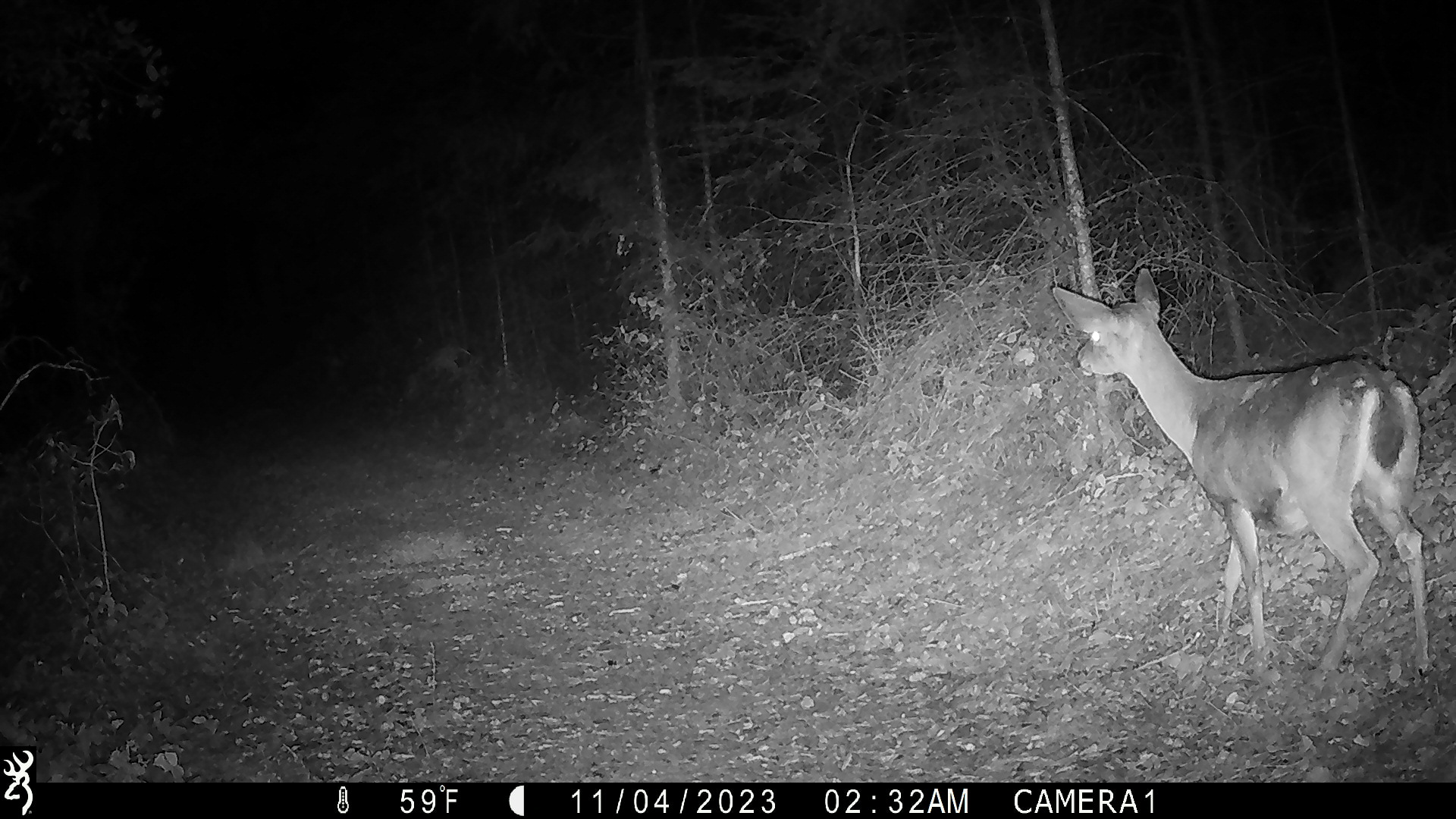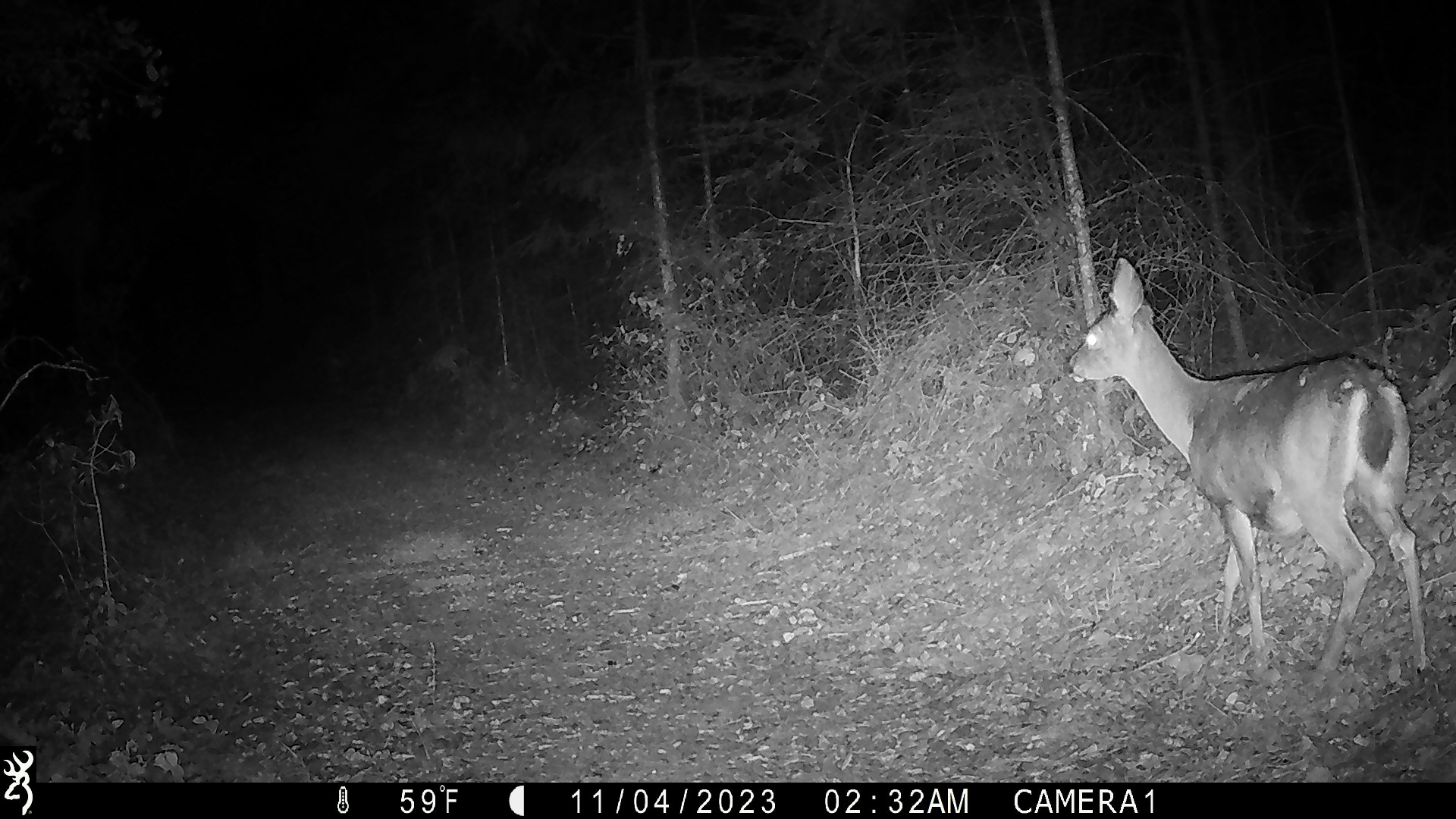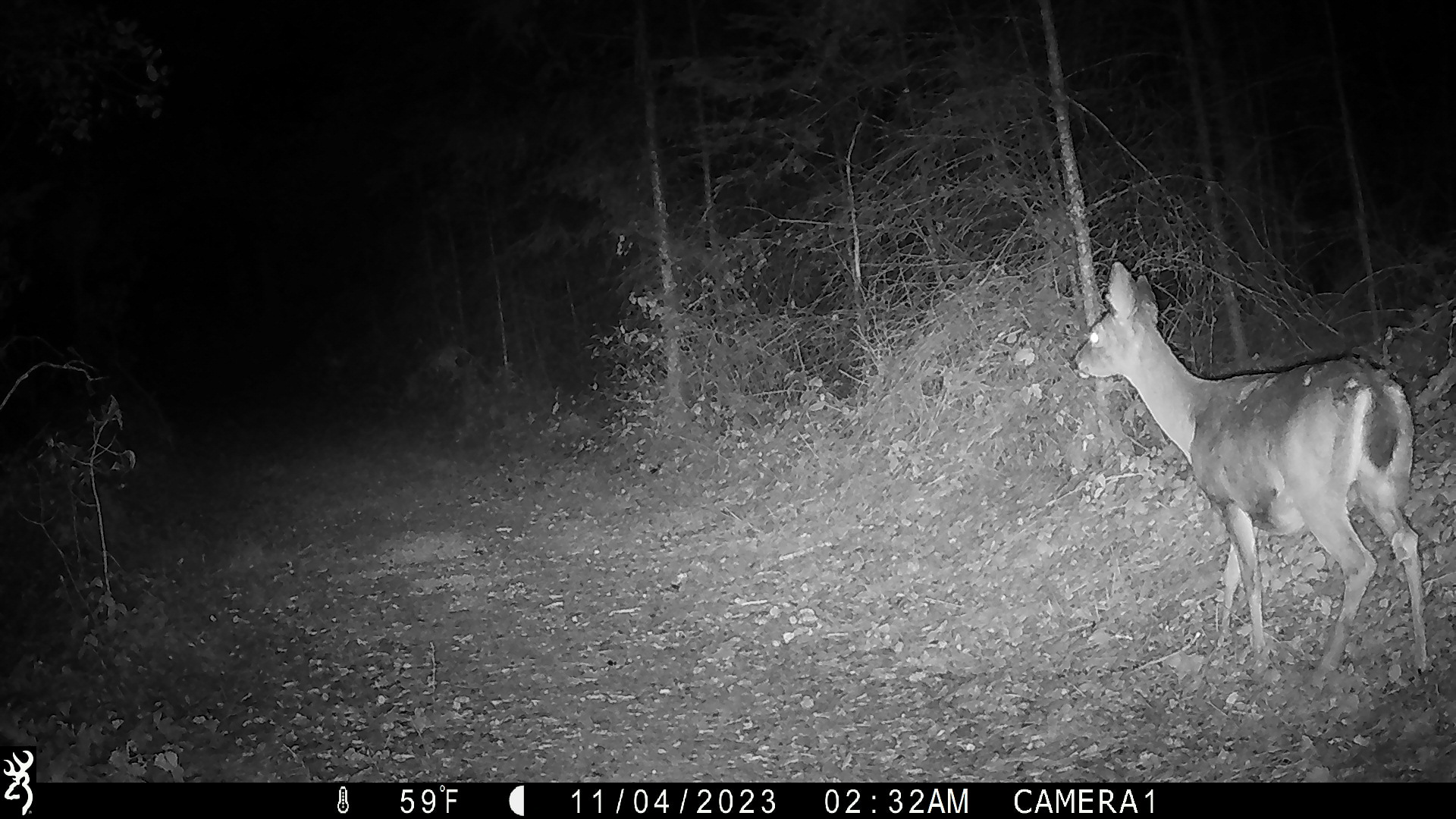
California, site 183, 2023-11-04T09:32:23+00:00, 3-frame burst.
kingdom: Animalia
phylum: Chordata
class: Mammalia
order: Artiodactyla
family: Cervidae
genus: Odocoileus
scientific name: Odocoileus hemionus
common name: mule deer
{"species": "mule deer (Odocoileus hemionus)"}